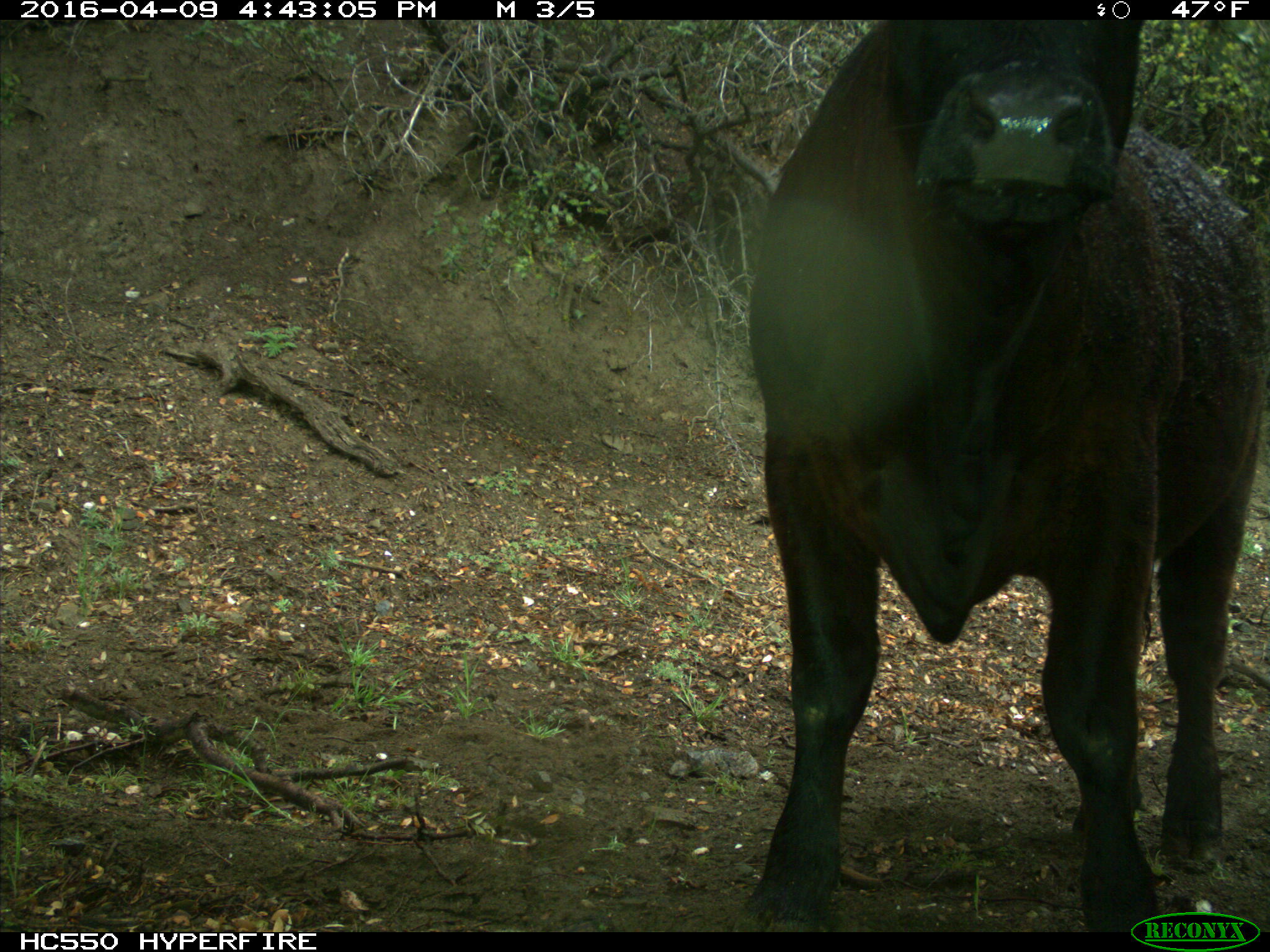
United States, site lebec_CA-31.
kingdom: Animalia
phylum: Chordata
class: Mammalia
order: Artiodactyla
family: Bovidae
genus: Bos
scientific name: Bos taurus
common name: domestic cow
Bos taurus (domestic cow).